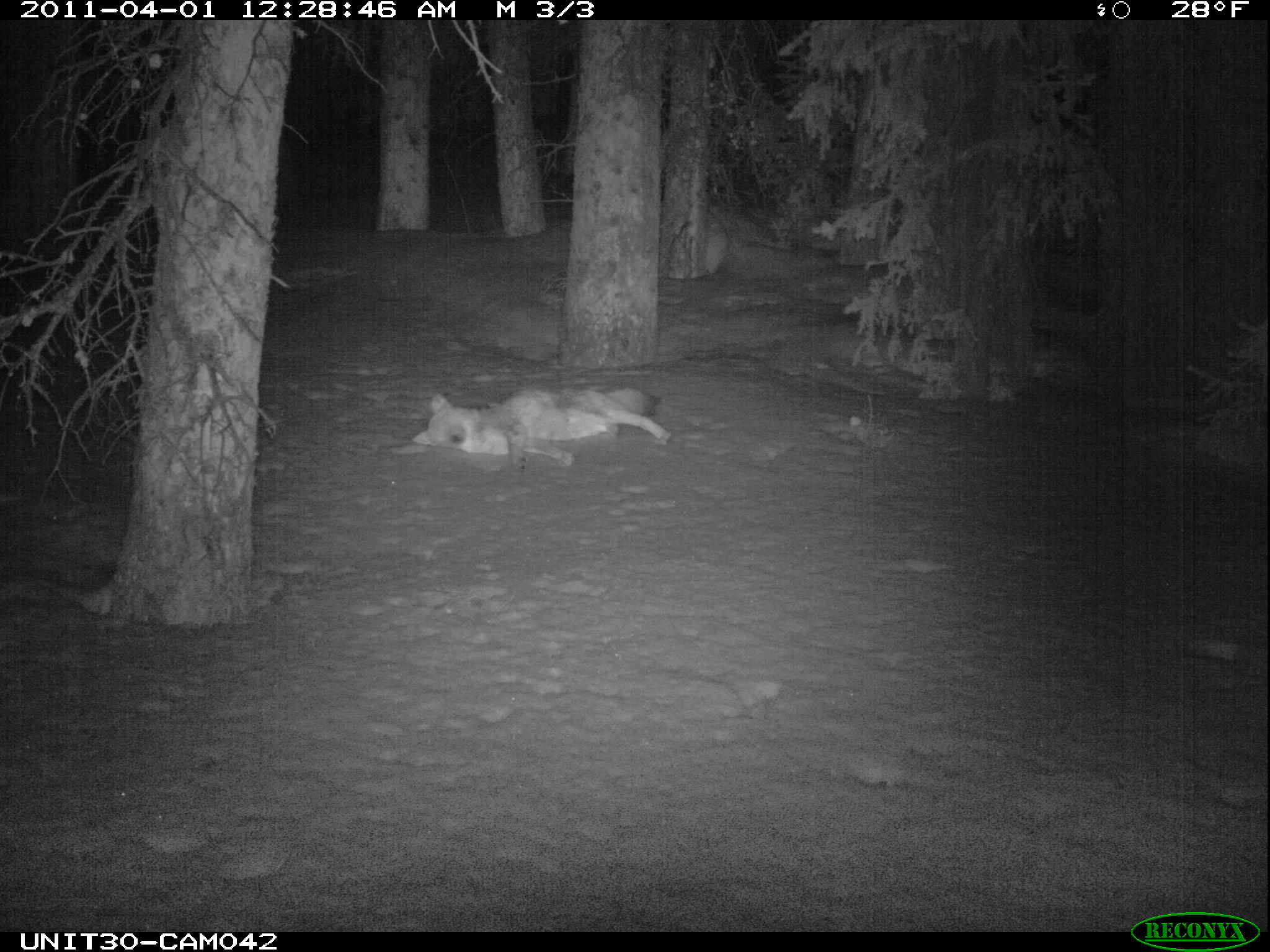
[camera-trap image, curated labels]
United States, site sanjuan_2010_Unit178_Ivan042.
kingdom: Animalia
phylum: Chordata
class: Mammalia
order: Carnivora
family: Canidae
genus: Canis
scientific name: Canis latrans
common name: coyote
Canis latrans (coyote).